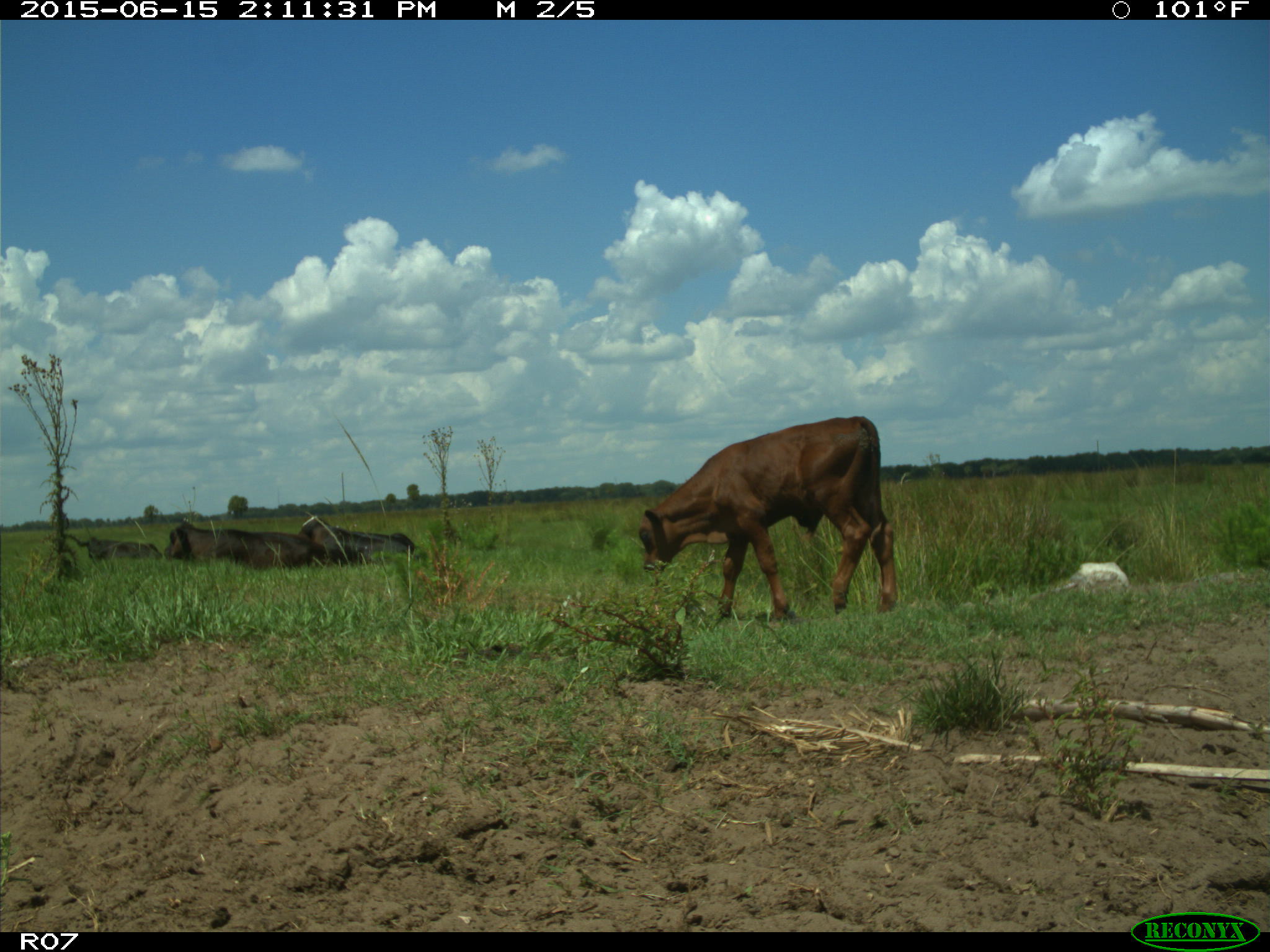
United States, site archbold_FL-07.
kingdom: Animalia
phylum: Chordata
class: Mammalia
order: Artiodactyla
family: Bovidae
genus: Bos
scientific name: Bos taurus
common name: domestic cow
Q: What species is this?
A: Bos taurus (domestic cow).